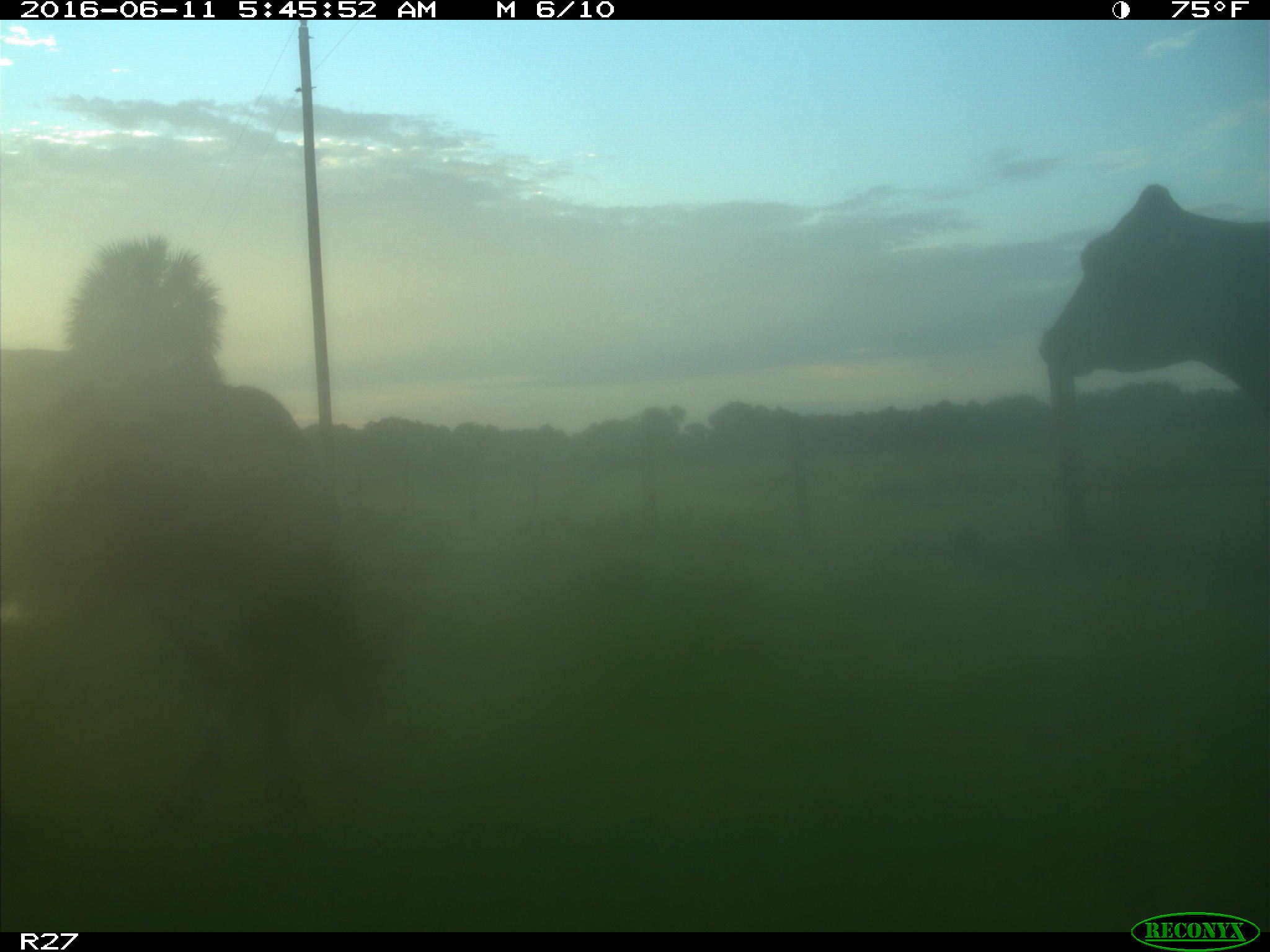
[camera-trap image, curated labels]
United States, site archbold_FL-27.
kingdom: Animalia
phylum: Chordata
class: Mammalia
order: Artiodactyla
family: Bovidae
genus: Bos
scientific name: Bos taurus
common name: domestic cow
Bos taurus (domestic cow).